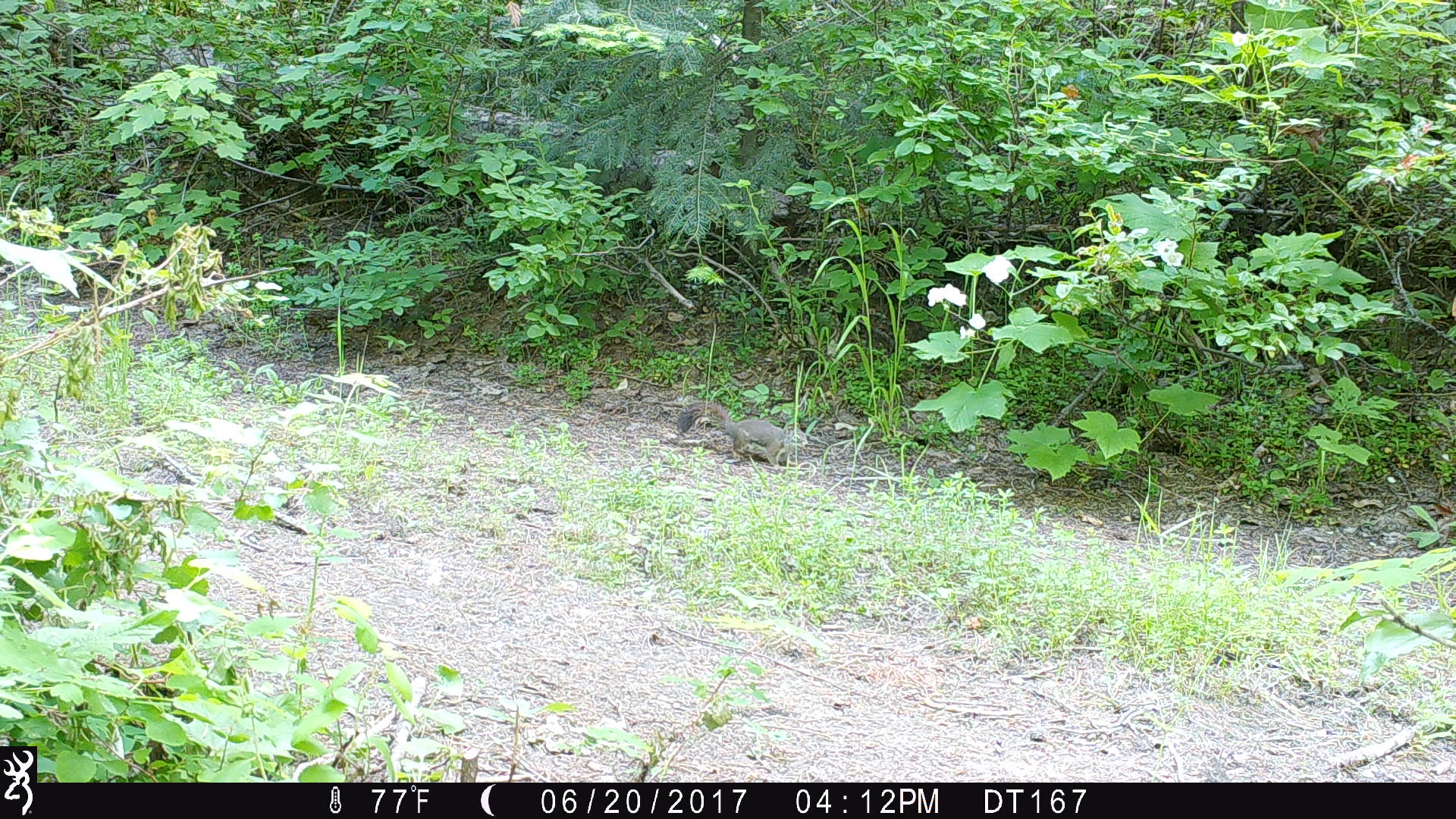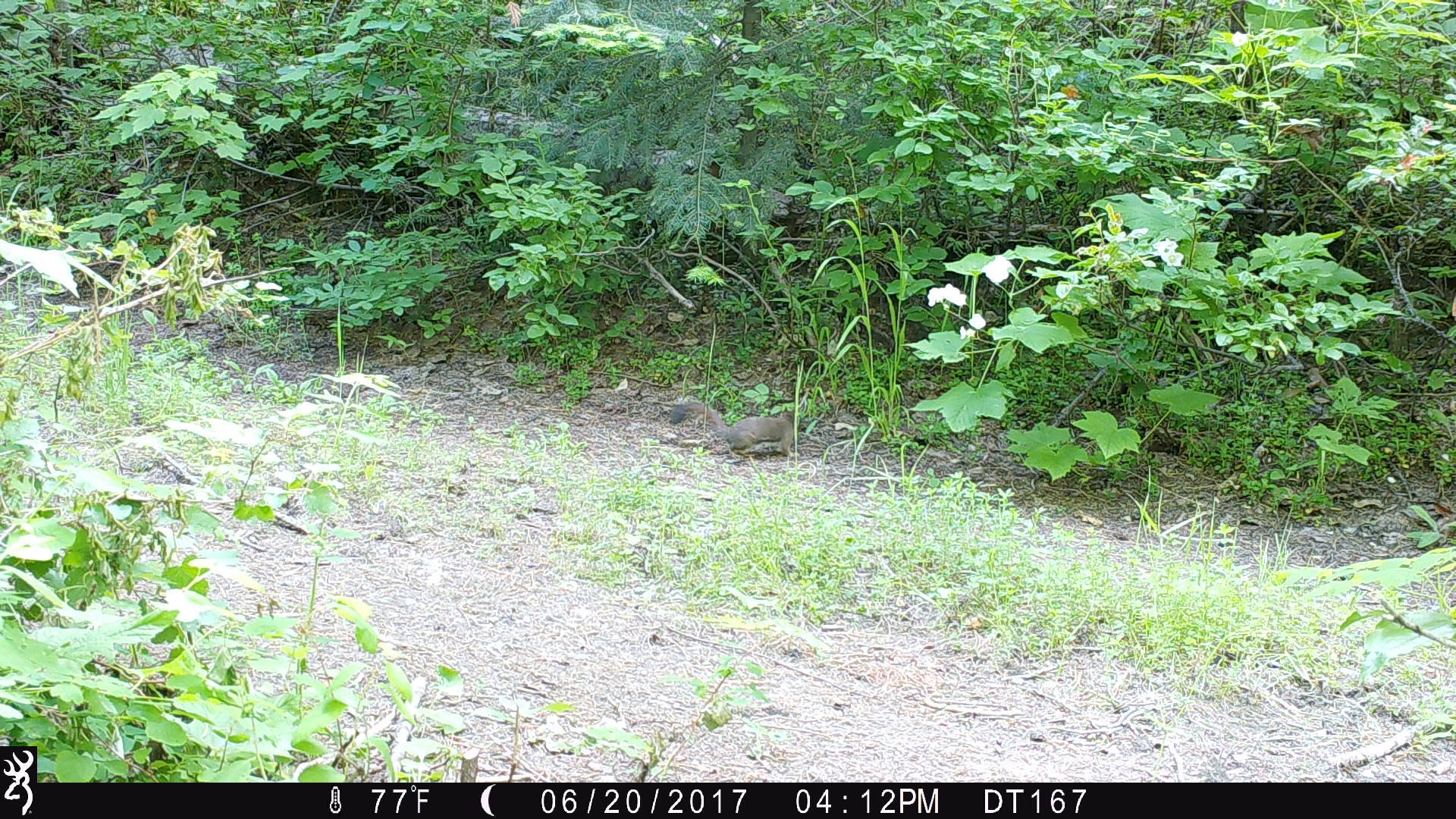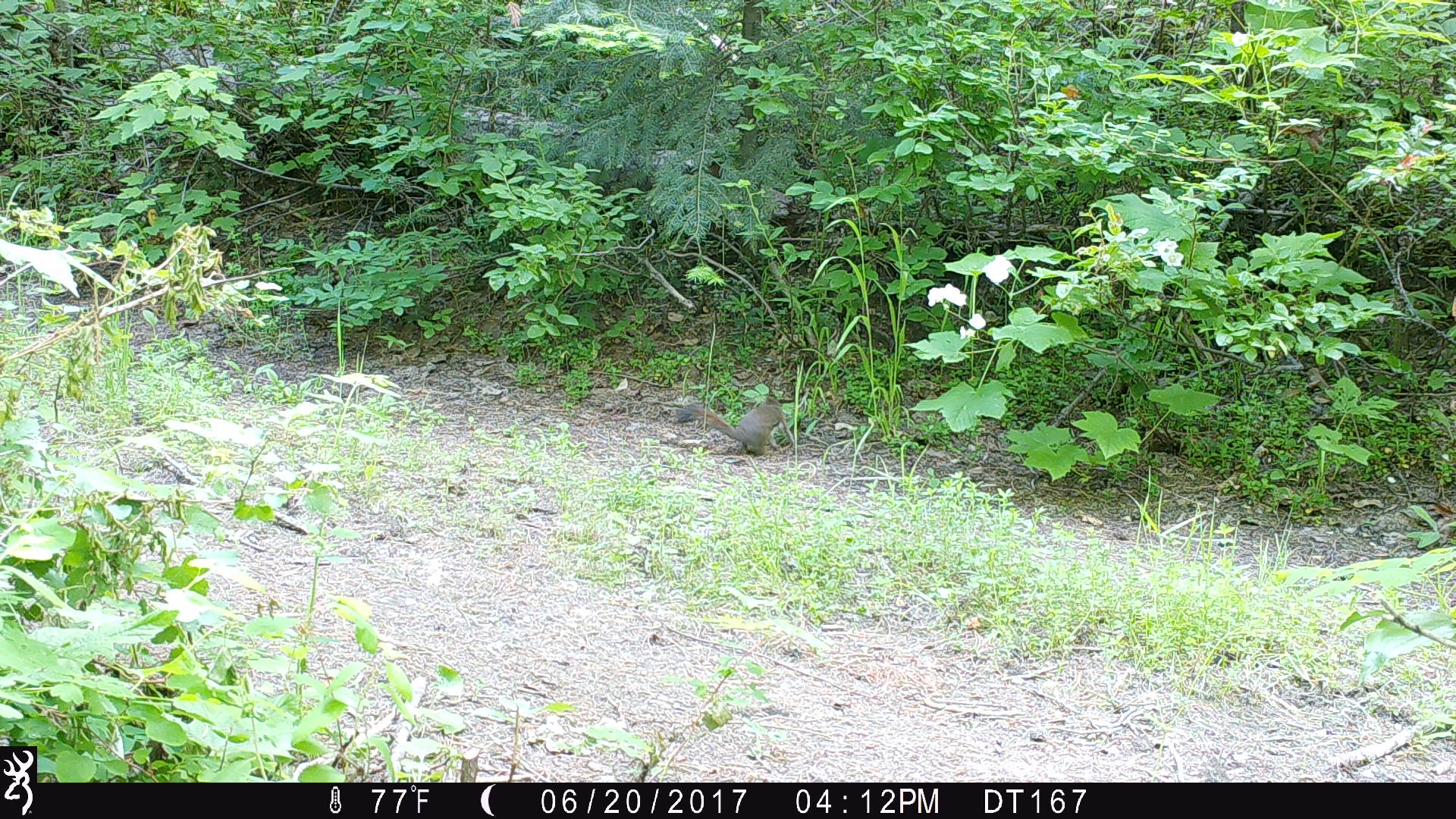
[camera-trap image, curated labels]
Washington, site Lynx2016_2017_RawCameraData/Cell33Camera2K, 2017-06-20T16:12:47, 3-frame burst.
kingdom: Animalia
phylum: Chordata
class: Mammalia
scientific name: Mammalia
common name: small mammal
Small mammal (Mammalia). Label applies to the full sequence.